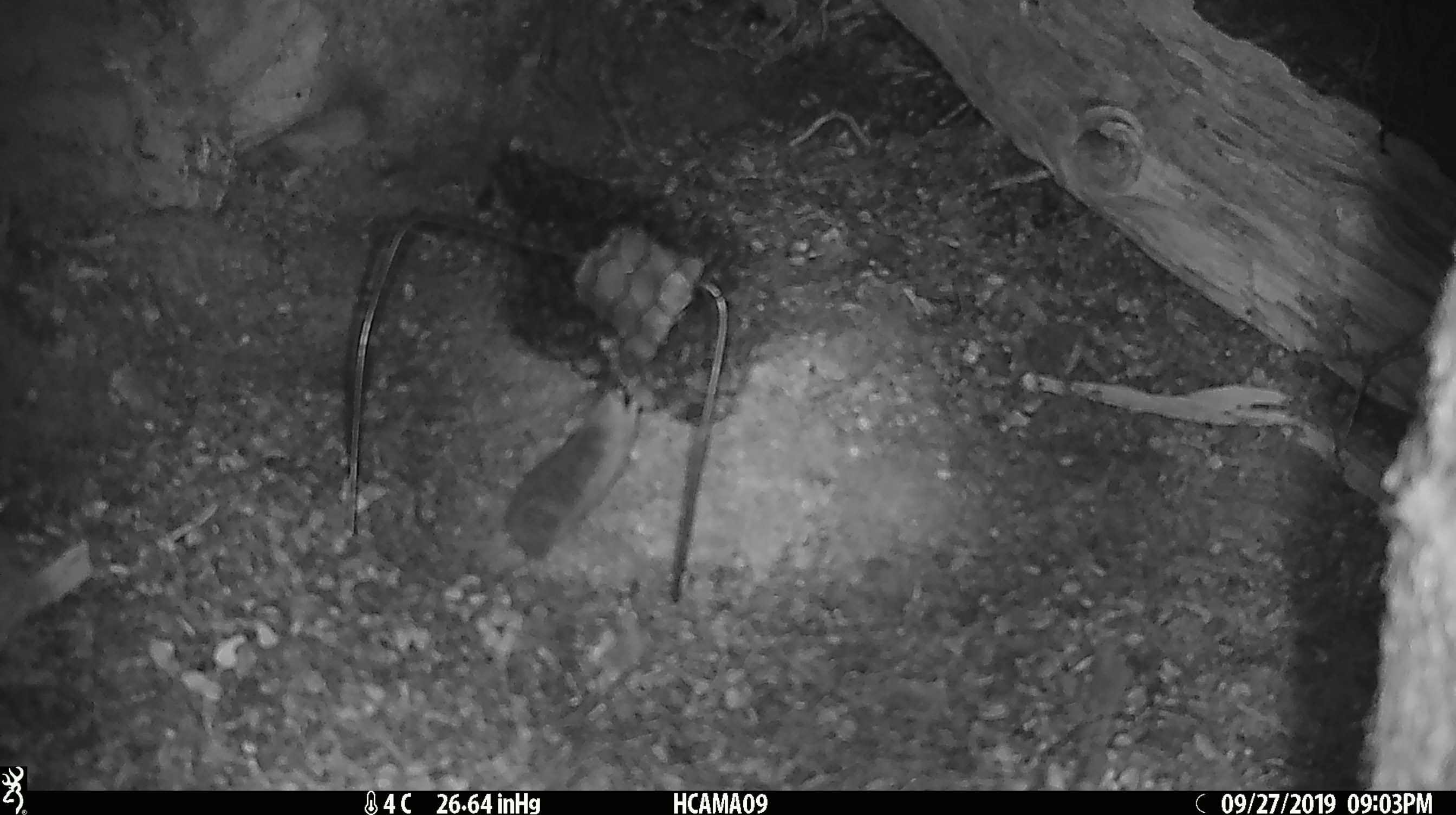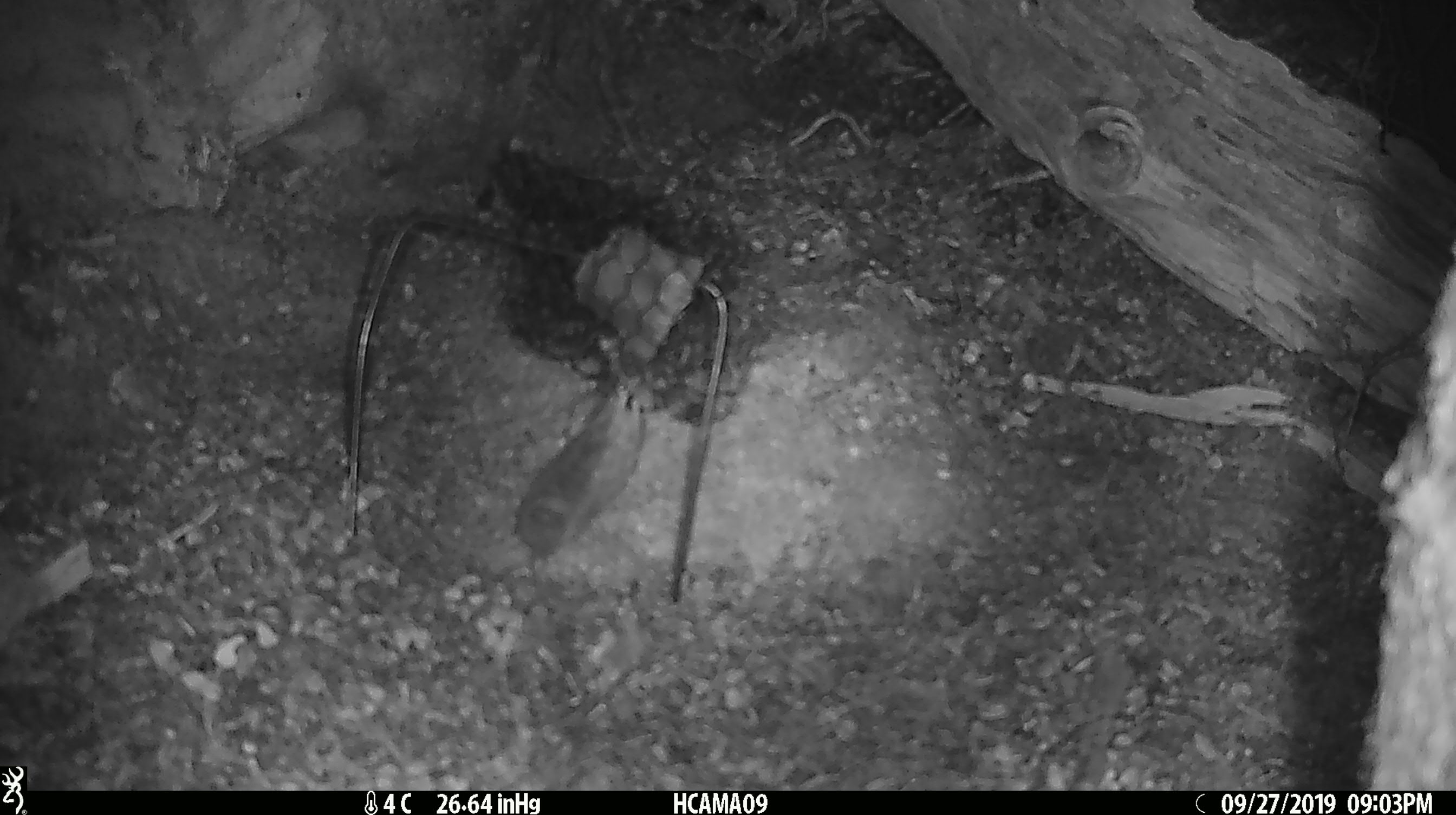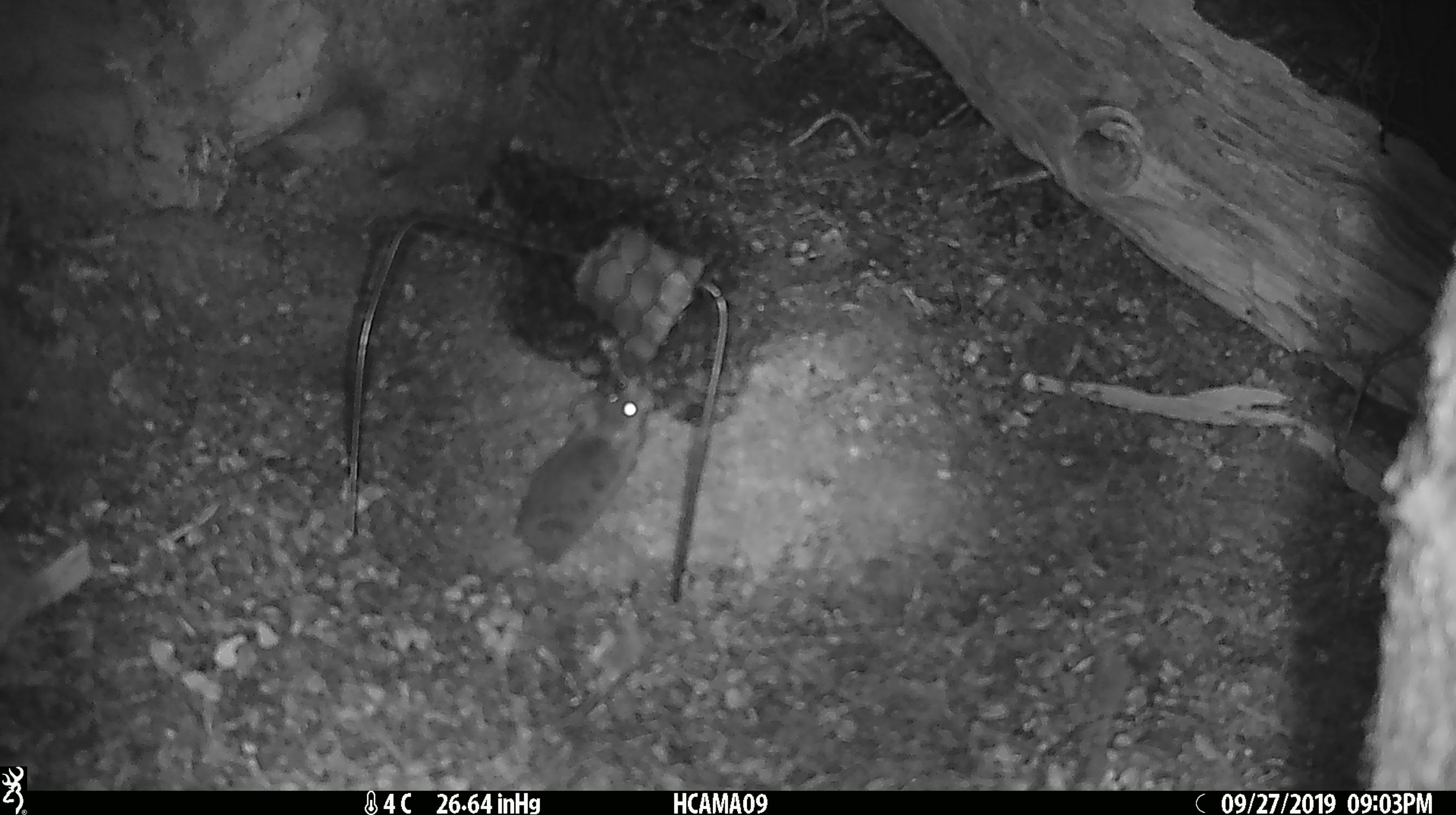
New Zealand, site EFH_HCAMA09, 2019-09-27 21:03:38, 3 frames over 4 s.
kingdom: Animalia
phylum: Chordata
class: Mammalia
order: Rodentia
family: Muridae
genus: Mus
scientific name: Mus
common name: mouse